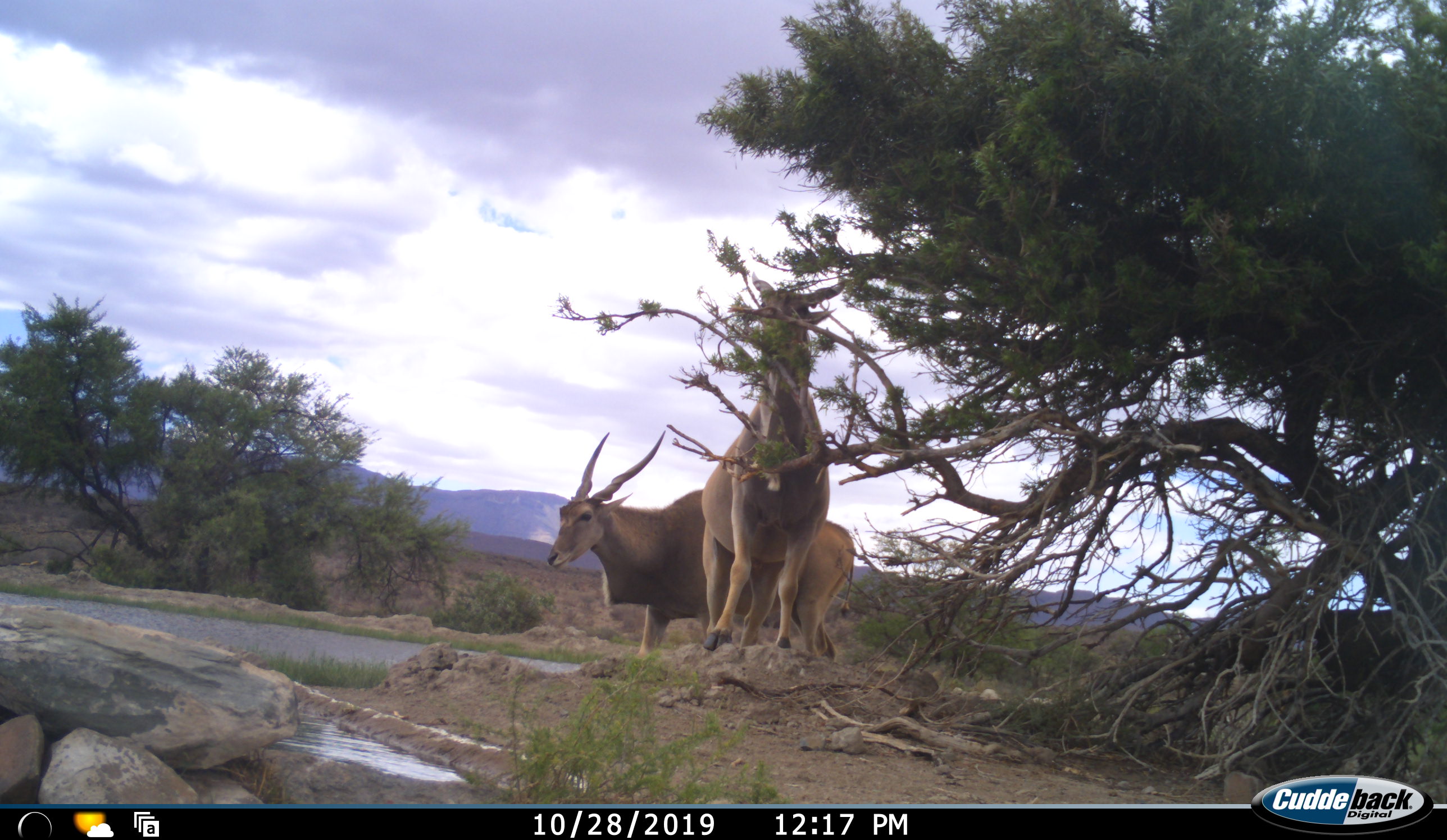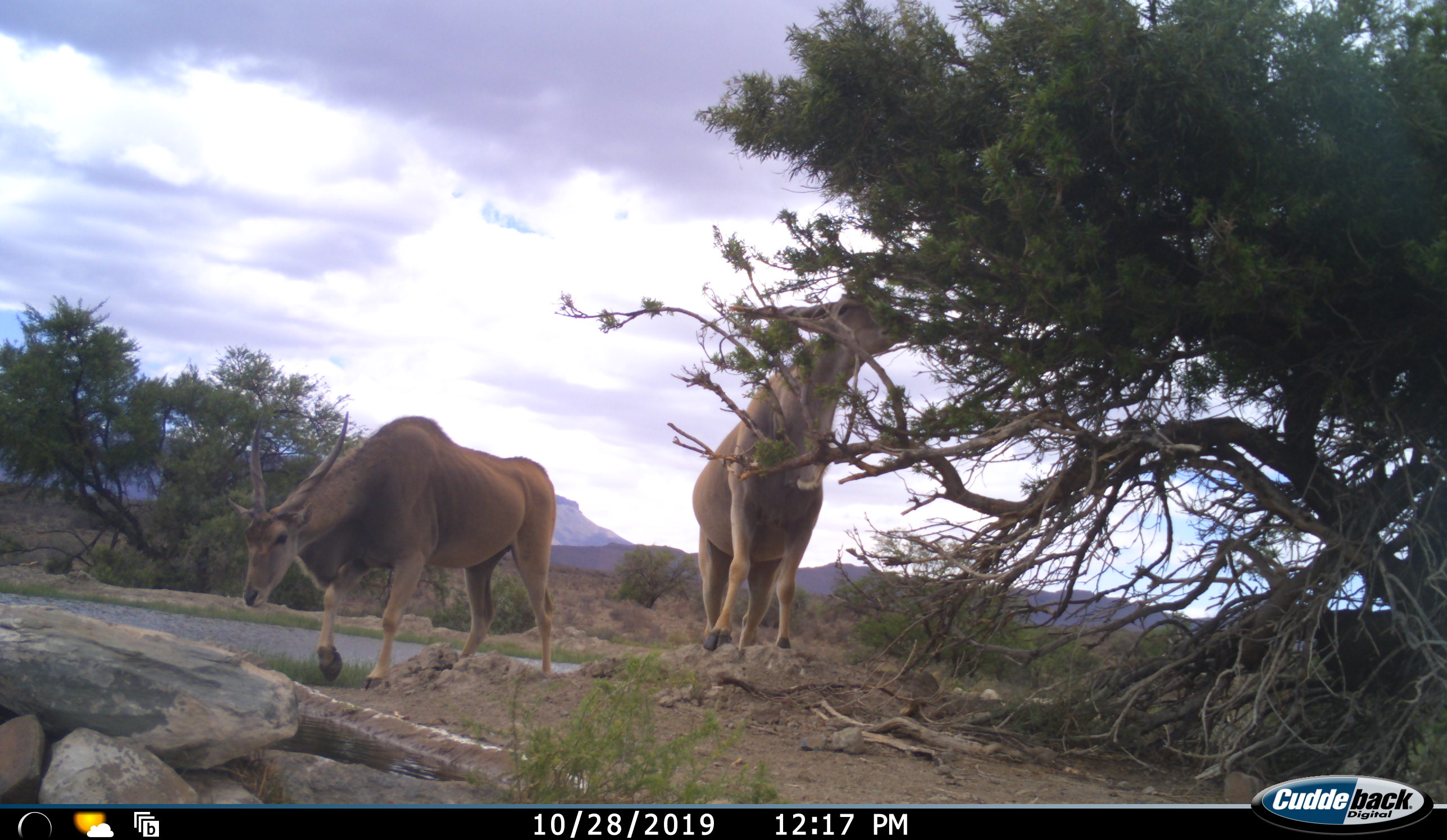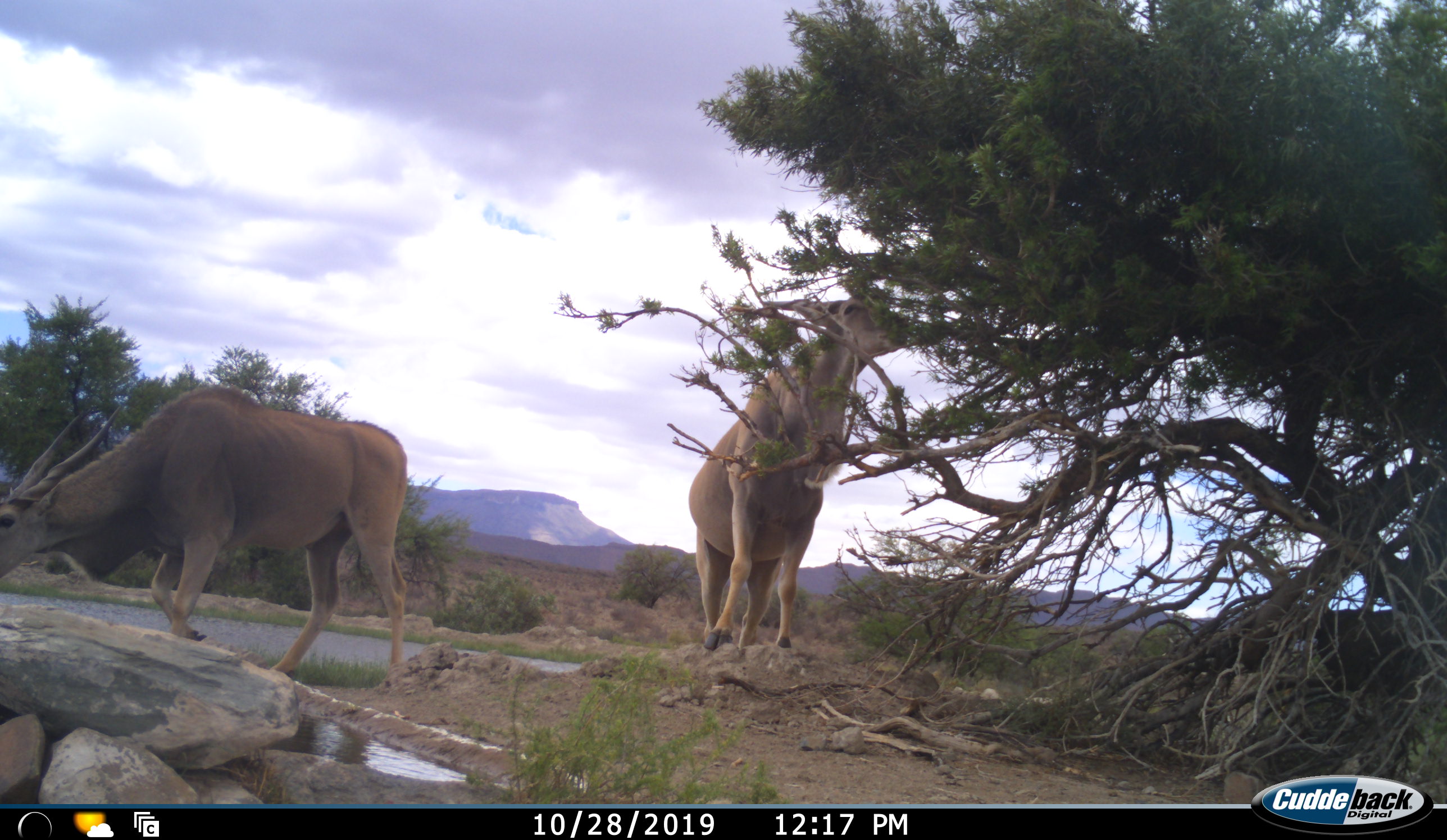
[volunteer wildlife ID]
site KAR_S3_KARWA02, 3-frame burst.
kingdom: Animalia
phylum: Chordata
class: Mammalia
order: Artiodactyla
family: Bovidae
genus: Tragelaphus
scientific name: Tragelaphus oryx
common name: eland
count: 2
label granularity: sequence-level